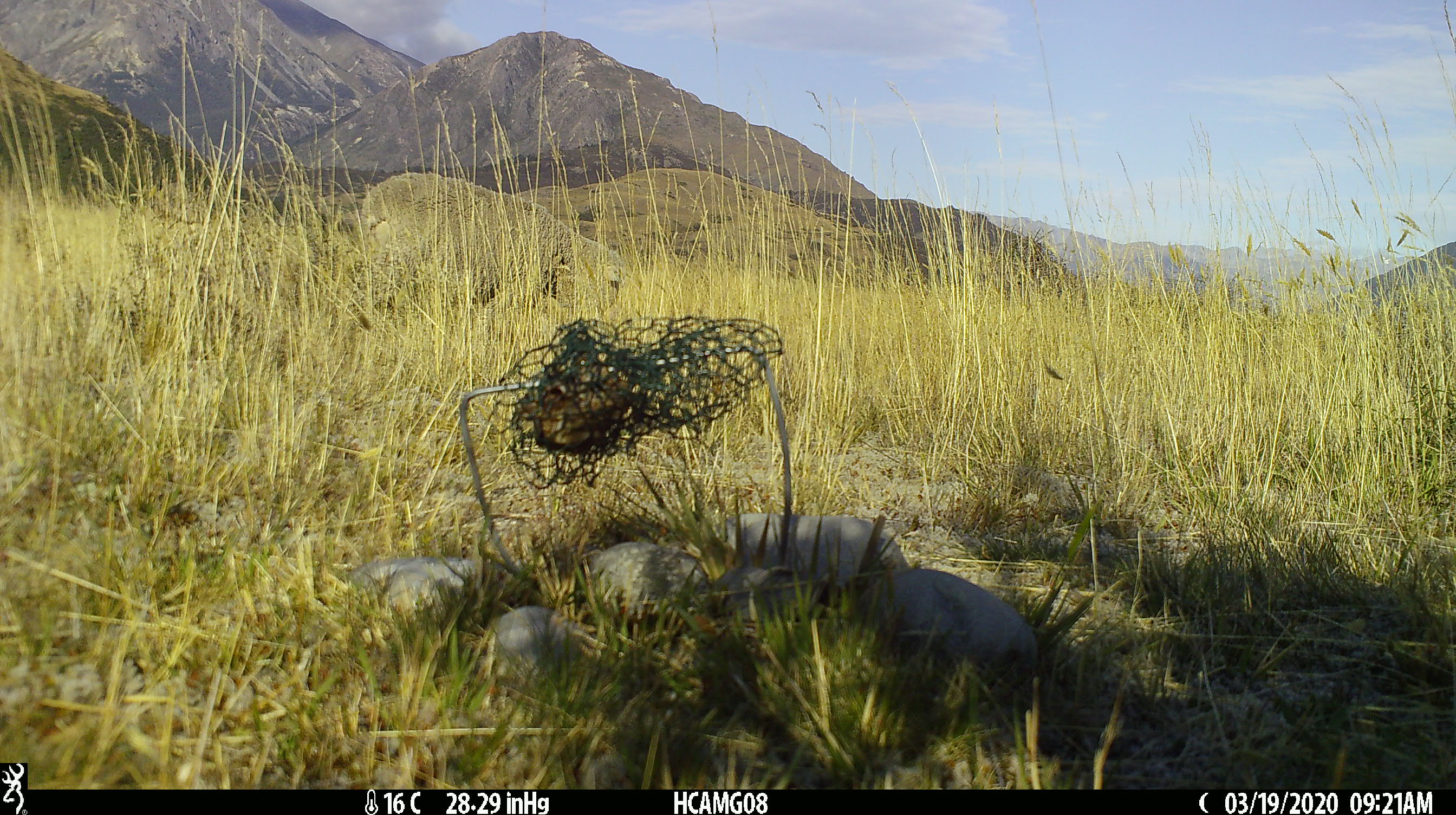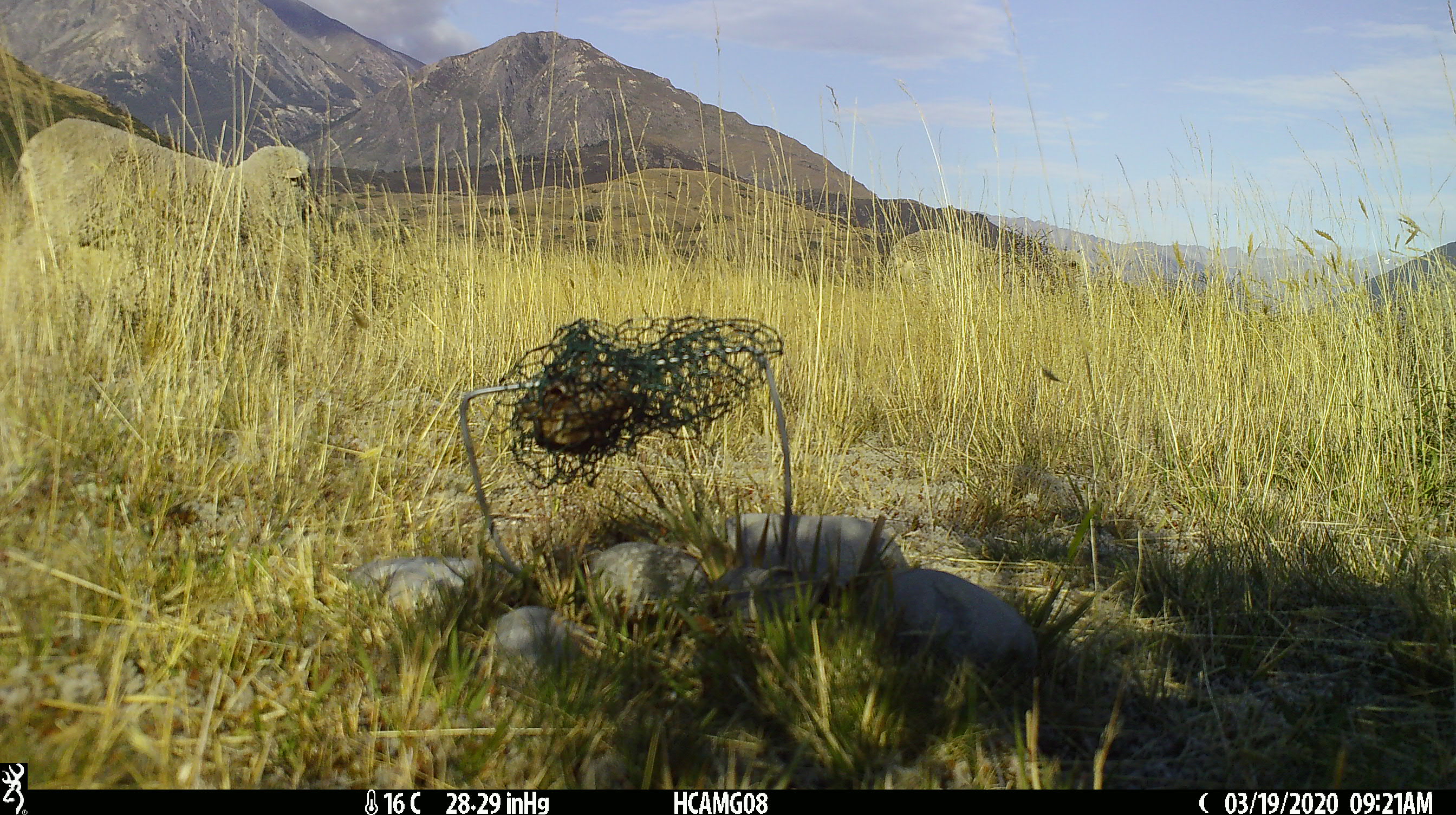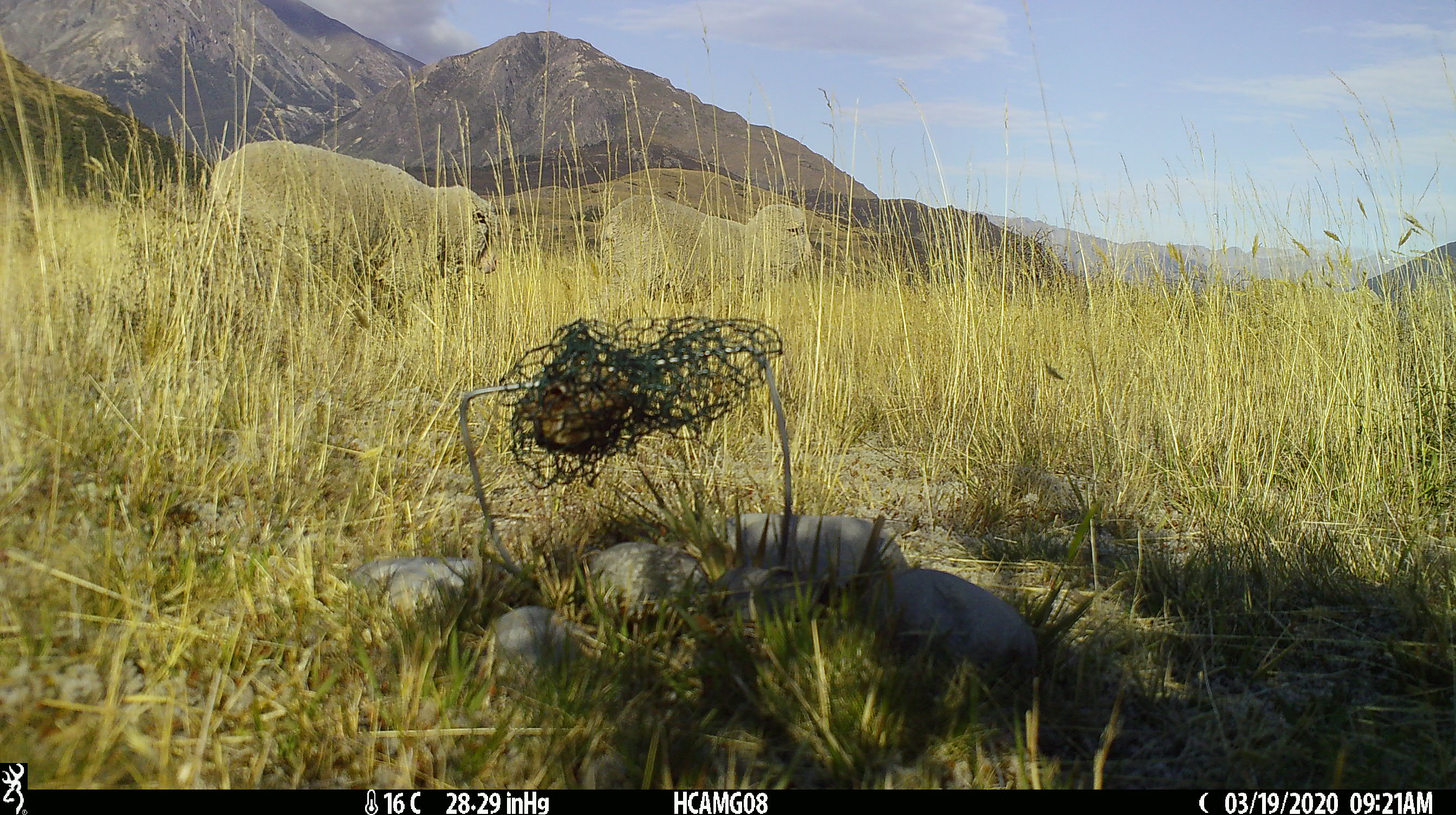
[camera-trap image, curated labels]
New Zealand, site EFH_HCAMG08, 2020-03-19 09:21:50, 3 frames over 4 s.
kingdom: Animalia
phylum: Chordata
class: Mammalia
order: Artiodactyla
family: Bovidae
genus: Ovis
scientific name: Ovis aries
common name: domestic sheep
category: sheep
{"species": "sheep (domestic sheep) (Ovis aries)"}